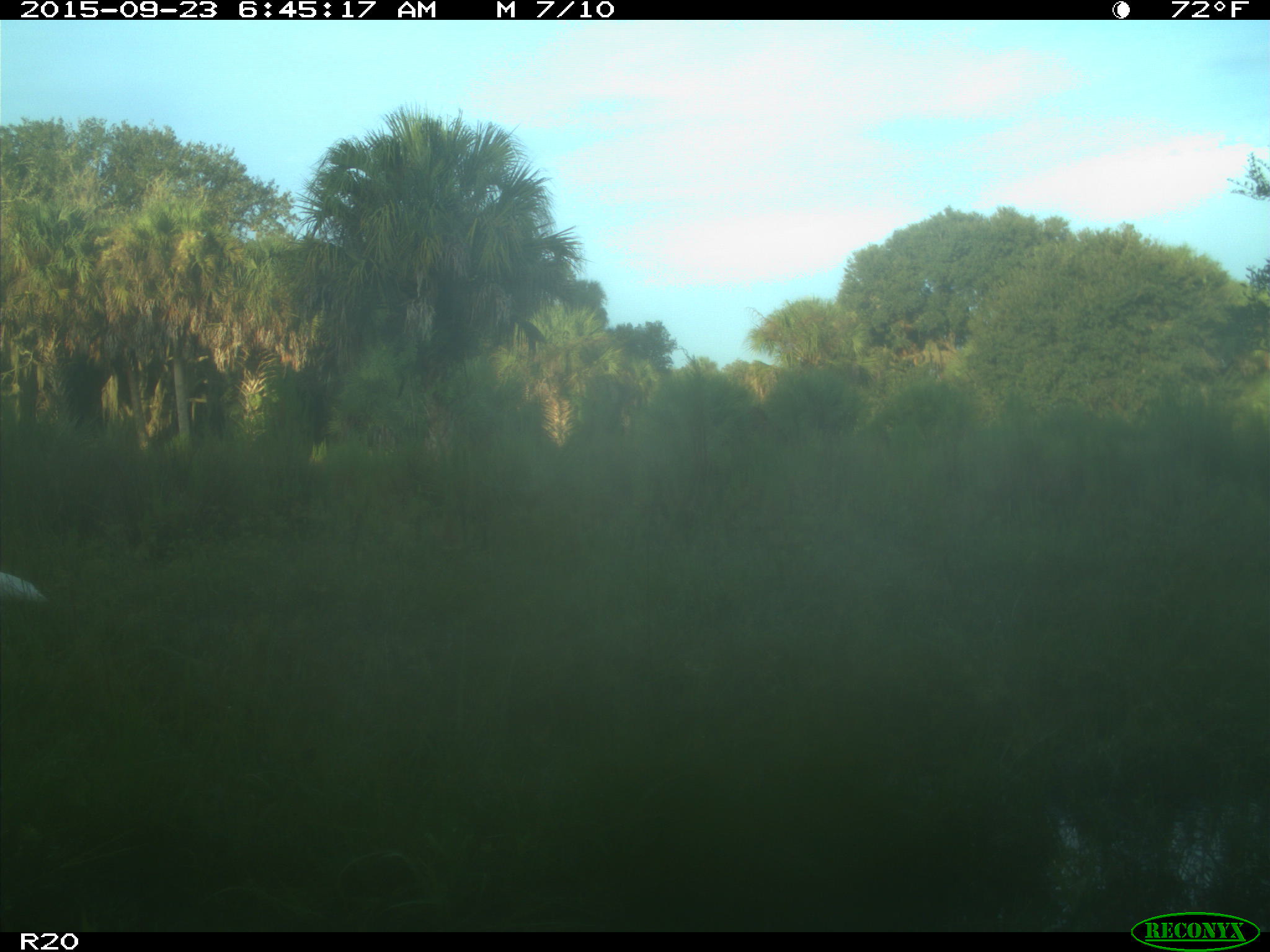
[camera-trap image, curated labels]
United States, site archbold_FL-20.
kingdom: Animalia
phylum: Chordata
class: Aves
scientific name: Aves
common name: birds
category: unidentified bird